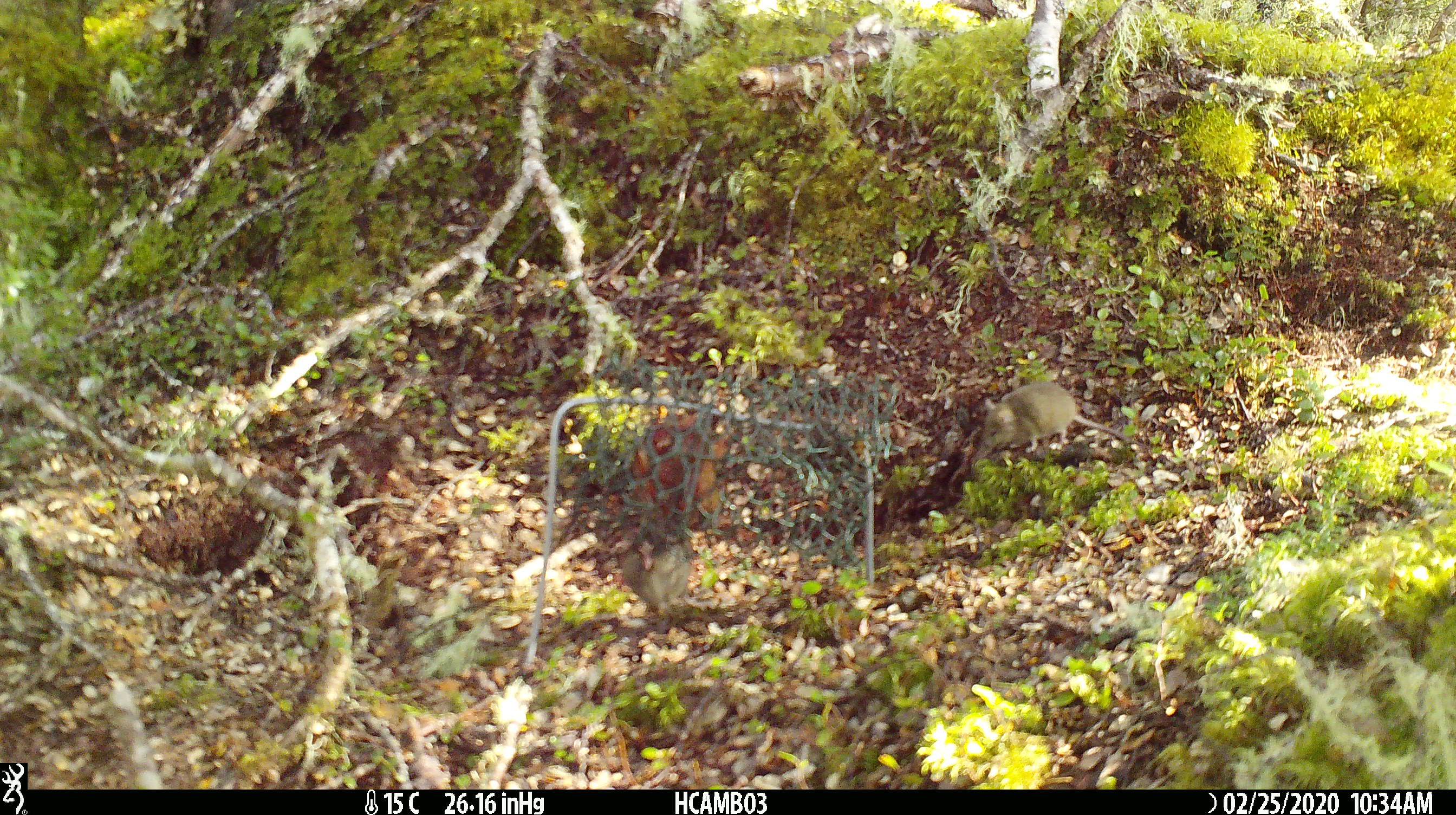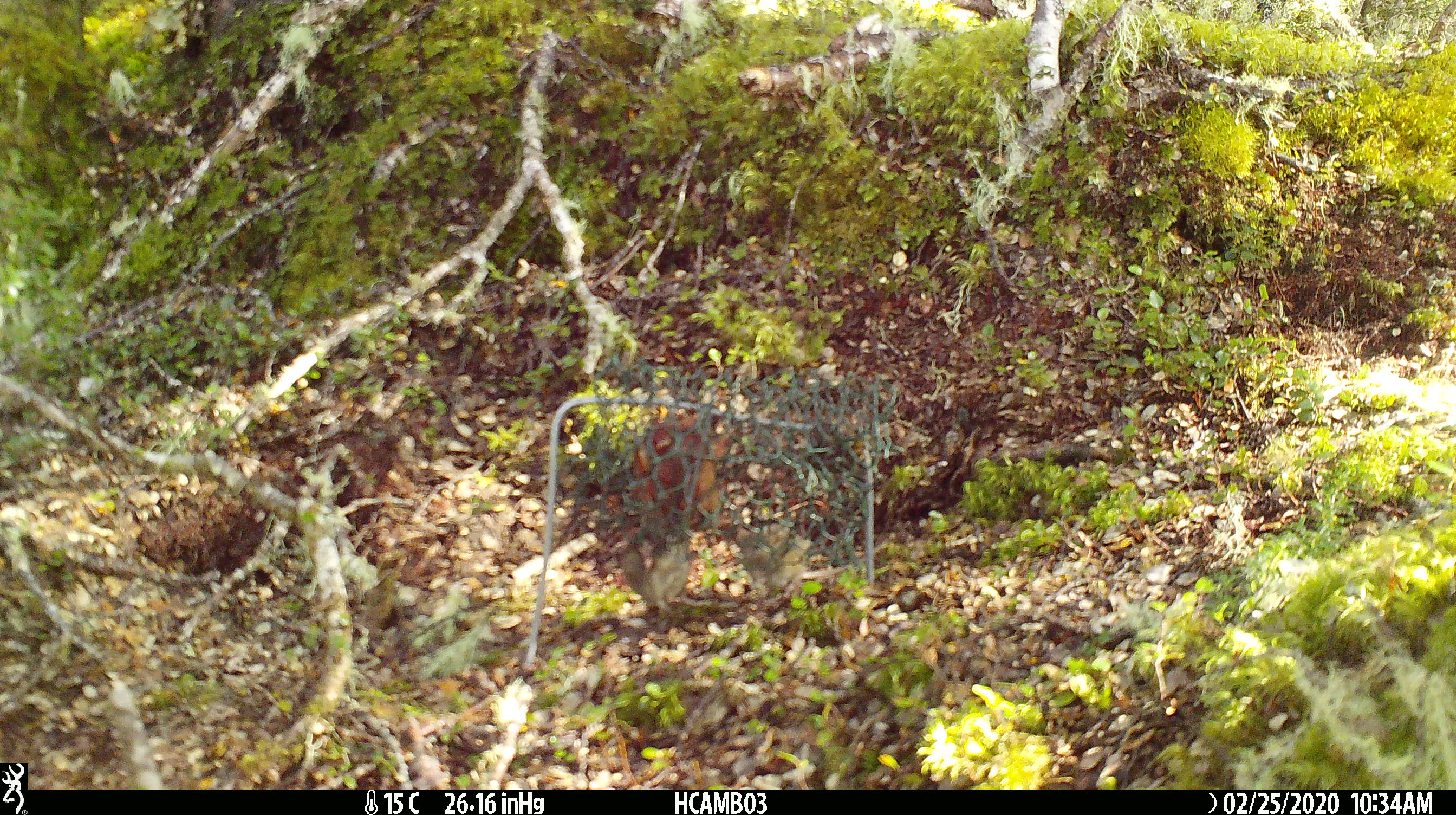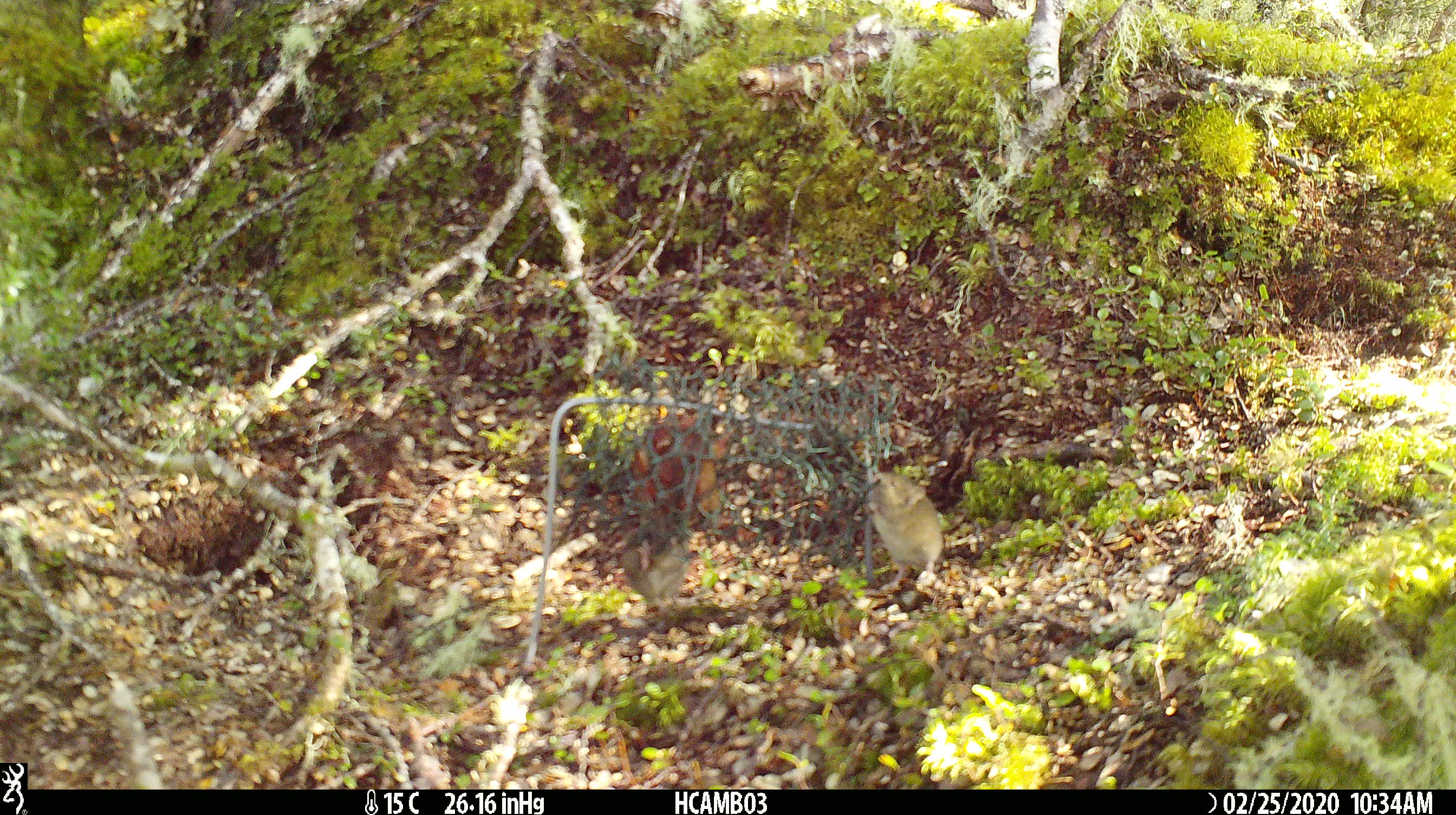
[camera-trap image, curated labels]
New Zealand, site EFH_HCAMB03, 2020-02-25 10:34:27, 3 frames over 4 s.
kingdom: Animalia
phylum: Chordata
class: Mammalia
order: Rodentia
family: Muridae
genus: Mus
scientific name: Mus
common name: mouse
Mouse (Mus).